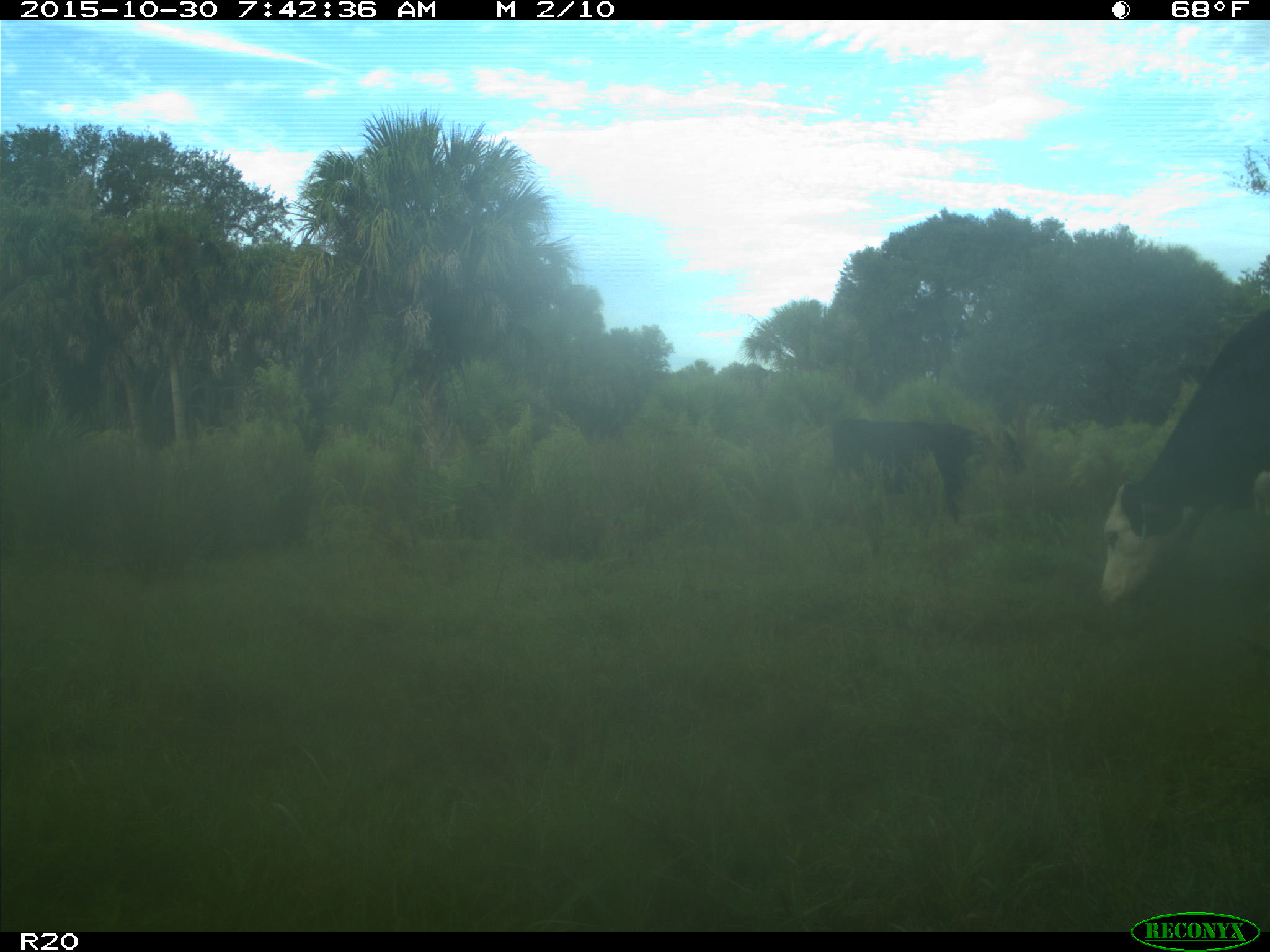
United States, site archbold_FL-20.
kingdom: Animalia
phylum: Chordata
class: Mammalia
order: Artiodactyla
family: Bovidae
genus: Bos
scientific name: Bos taurus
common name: domestic cow